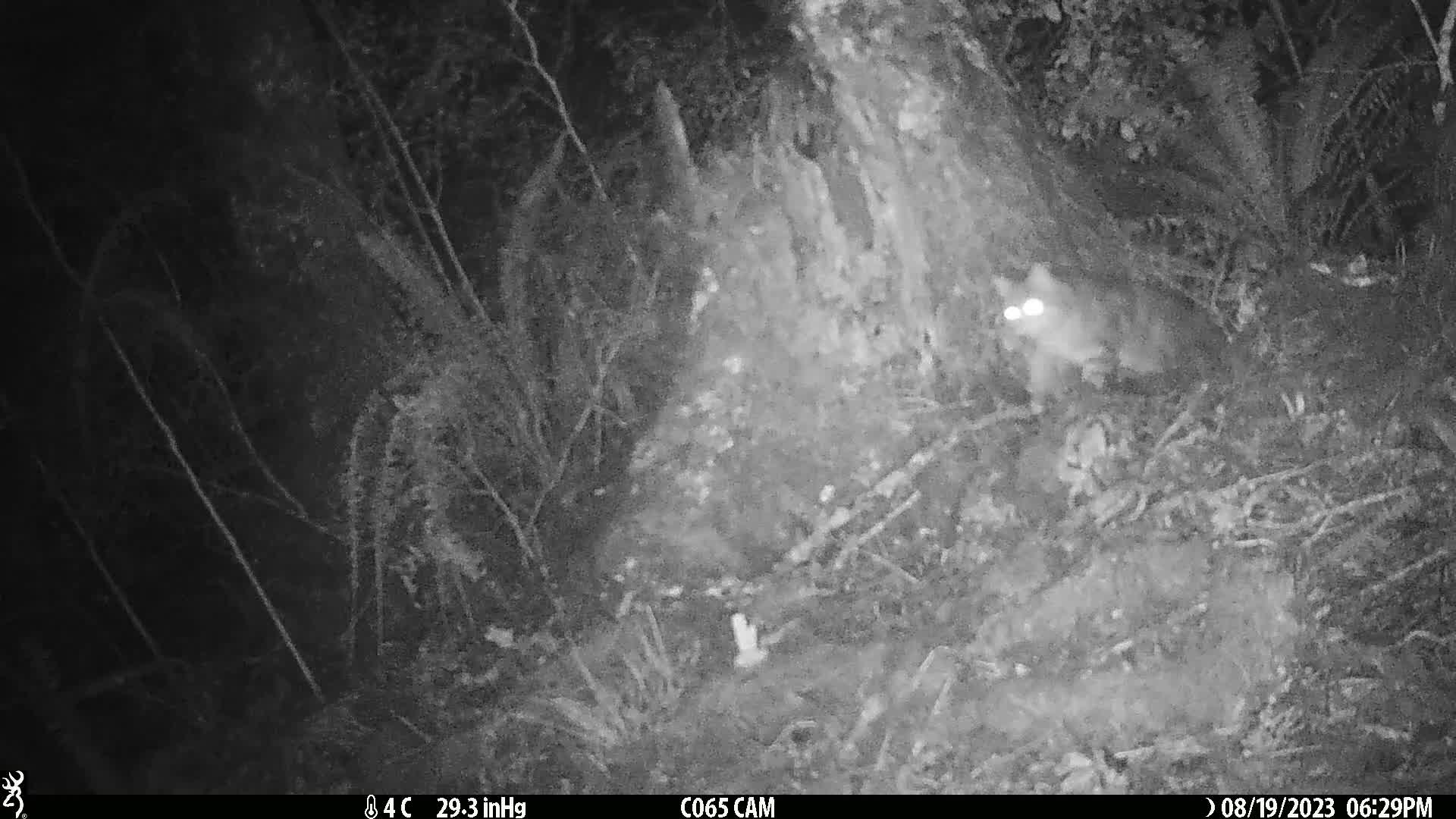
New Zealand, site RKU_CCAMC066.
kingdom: Animalia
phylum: Chordata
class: Mammalia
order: Carnivora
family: Felidae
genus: Felis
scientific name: Felis catus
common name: domestic cat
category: cat